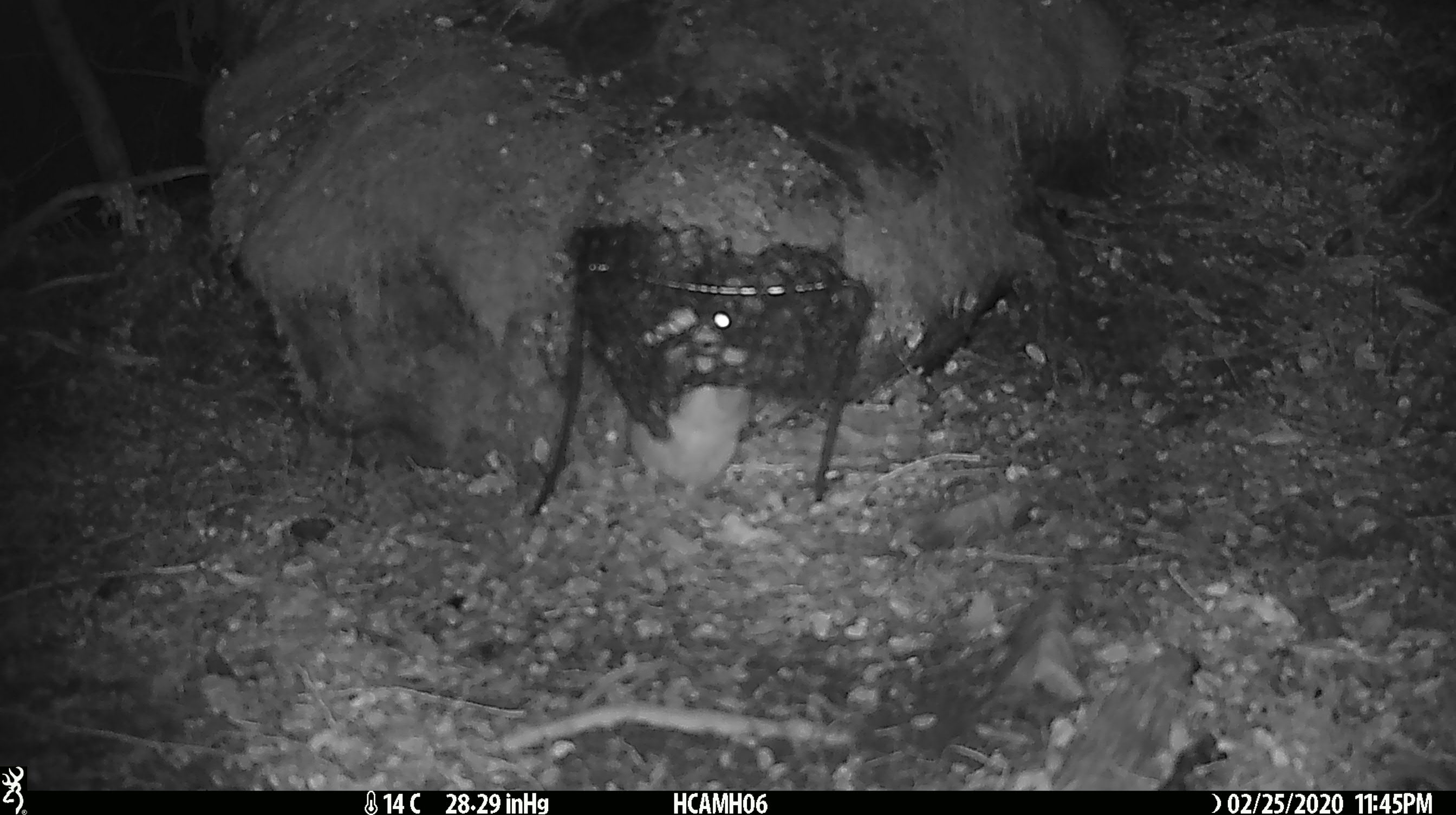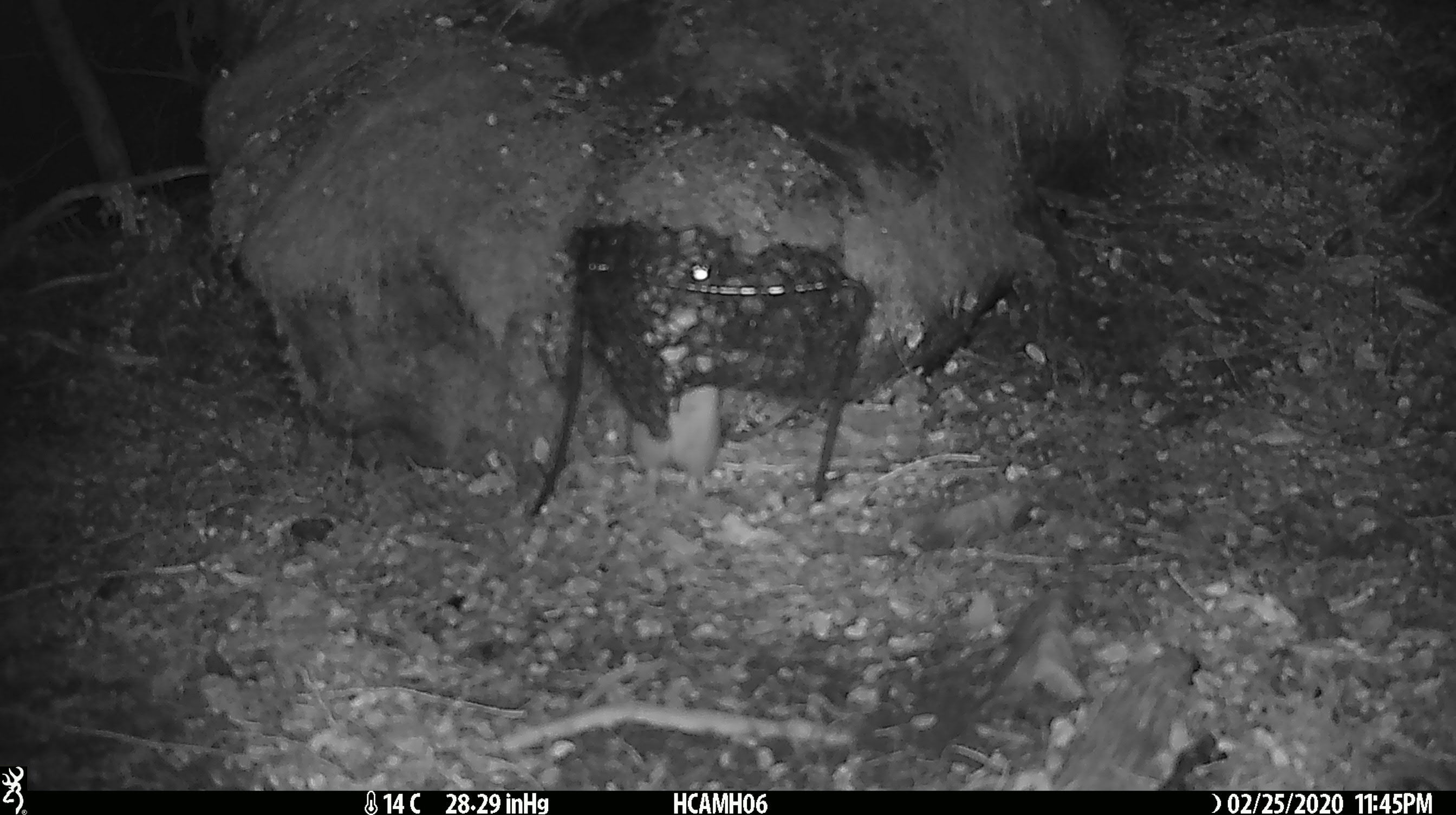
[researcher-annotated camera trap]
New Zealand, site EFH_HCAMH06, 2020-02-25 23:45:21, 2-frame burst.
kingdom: Animalia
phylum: Chordata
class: Mammalia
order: Rodentia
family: Muridae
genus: Rattus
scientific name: Rattus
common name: rat